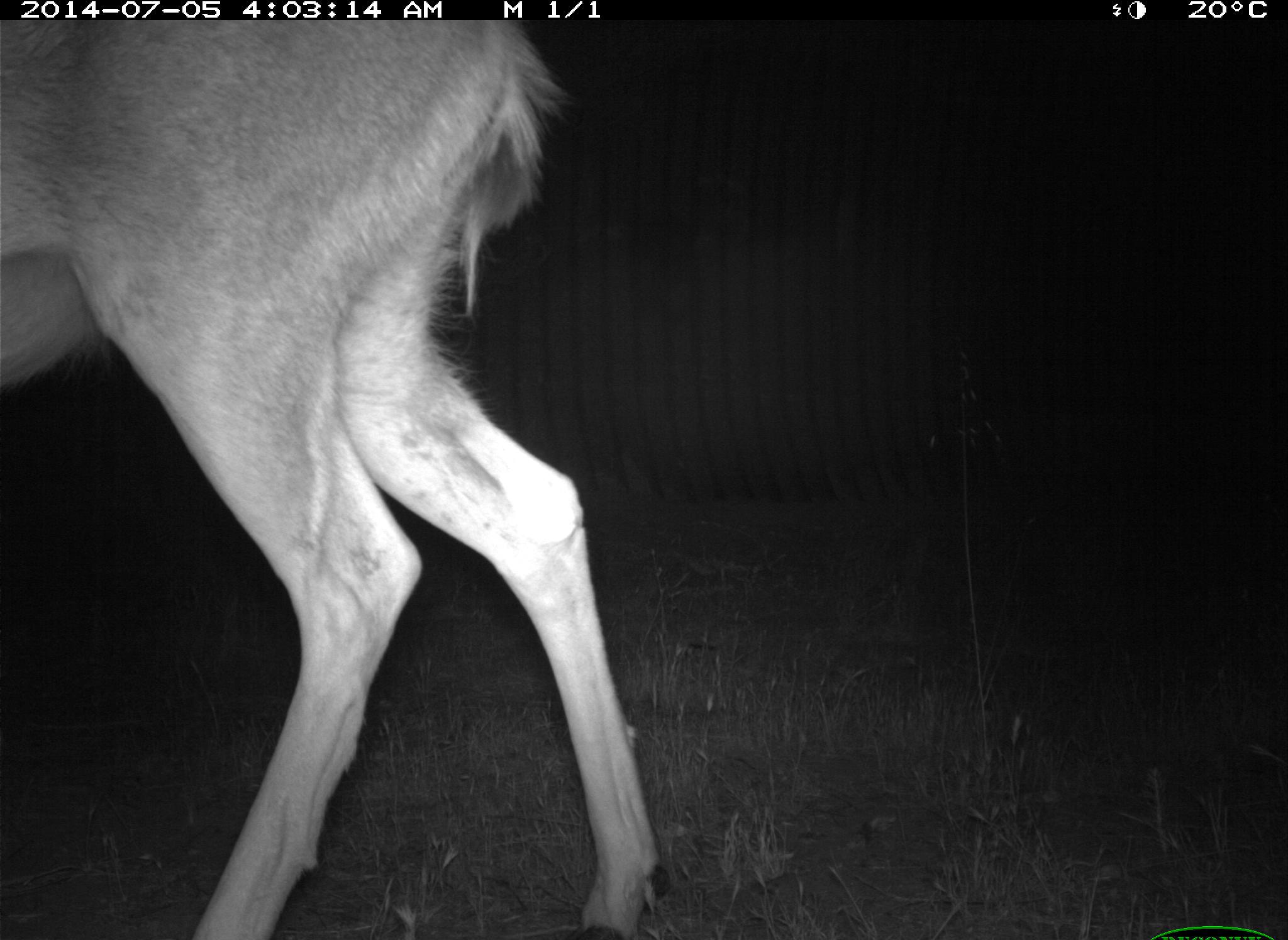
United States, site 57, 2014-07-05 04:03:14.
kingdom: Animalia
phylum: Chordata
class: Mammalia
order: Artiodactyla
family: Cervidae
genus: Odocoileus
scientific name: Odocoileus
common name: deer